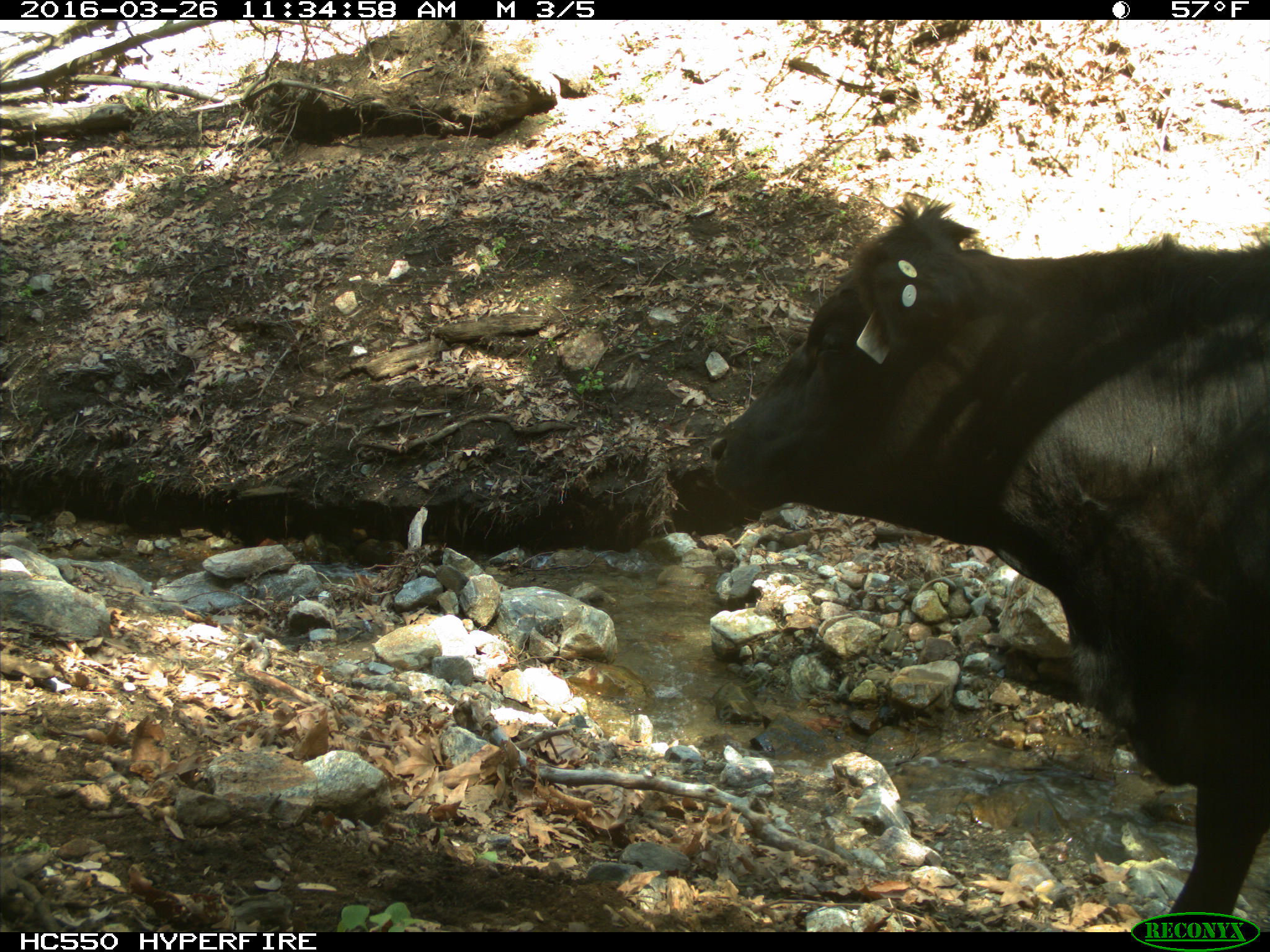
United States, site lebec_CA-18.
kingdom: Animalia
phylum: Chordata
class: Mammalia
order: Artiodactyla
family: Bovidae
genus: Bos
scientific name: Bos taurus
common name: domestic cow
Bos taurus (domestic cow).